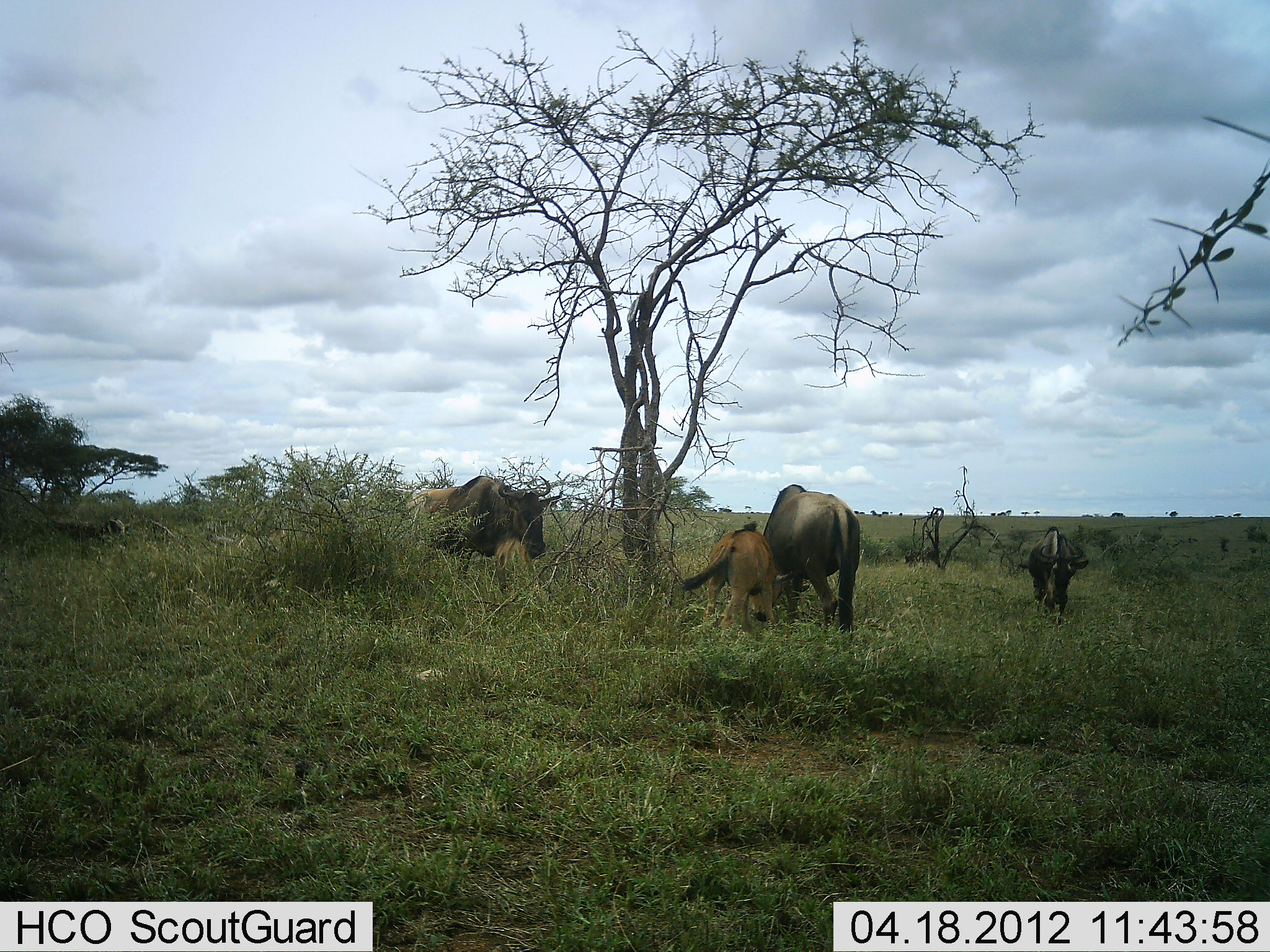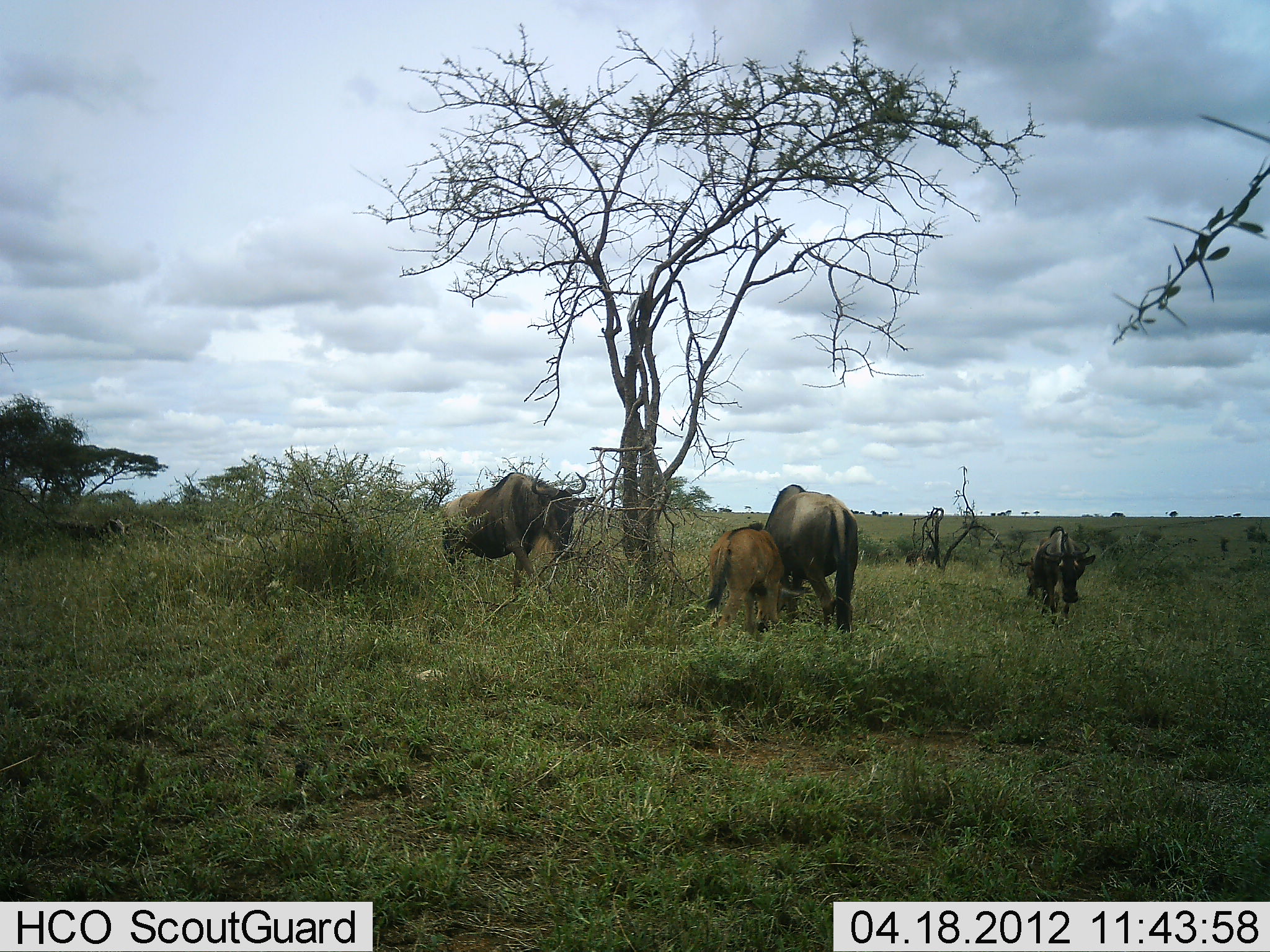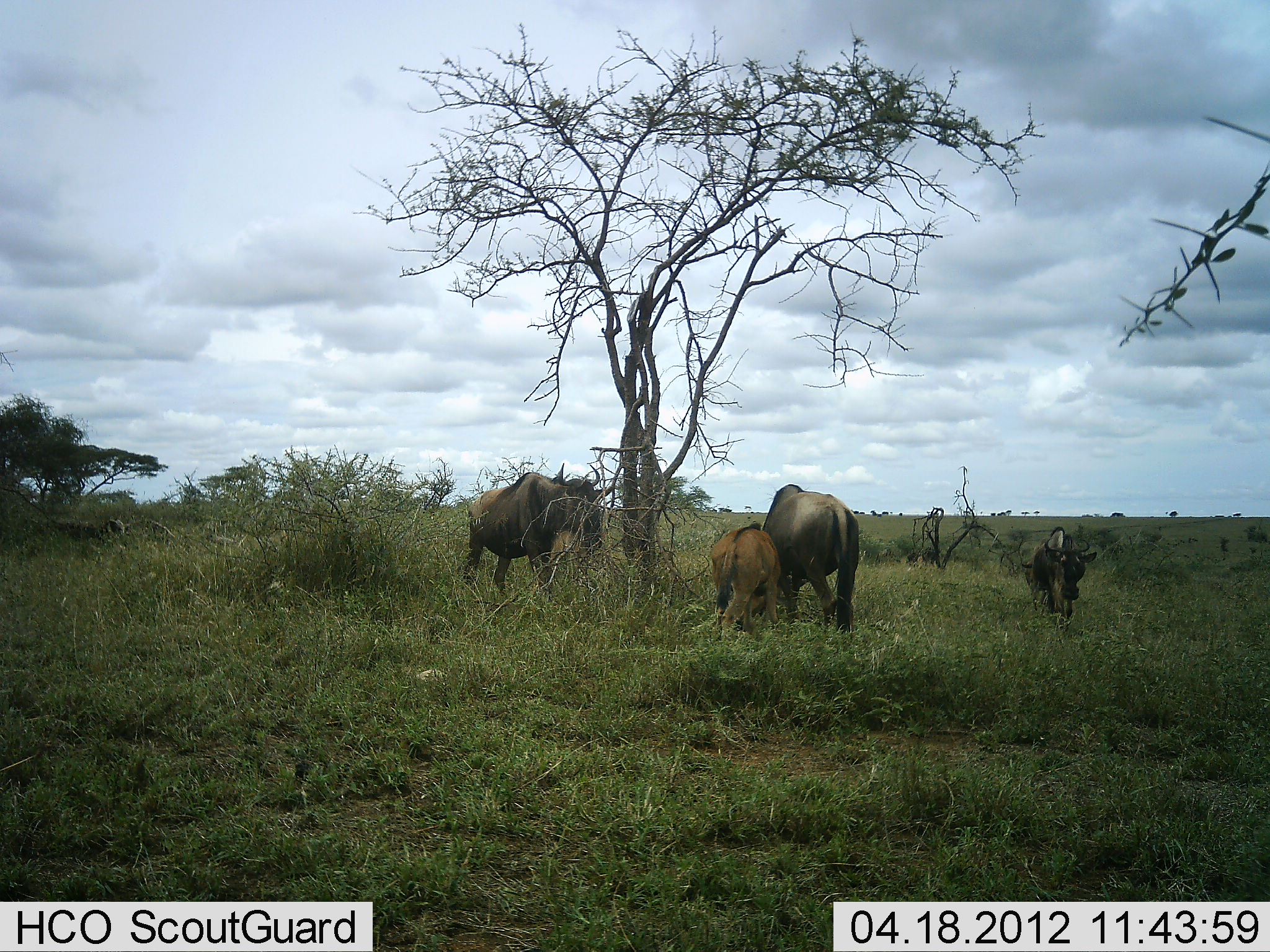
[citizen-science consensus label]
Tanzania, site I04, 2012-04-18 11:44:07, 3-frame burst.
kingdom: Animalia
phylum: Chordata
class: Mammalia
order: Artiodactyla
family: Bovidae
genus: Connochaetes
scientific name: Connochaetes taurinus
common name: blue wildebeest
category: wildebeest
Wildebeest (blue wildebeest) (Connochaetes taurinus), count 4. Behavior (volunteer vote fractions): standing 47%, resting 6%, moving 41%, interacting 0%. Young present (vote fraction): 94%. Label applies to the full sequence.